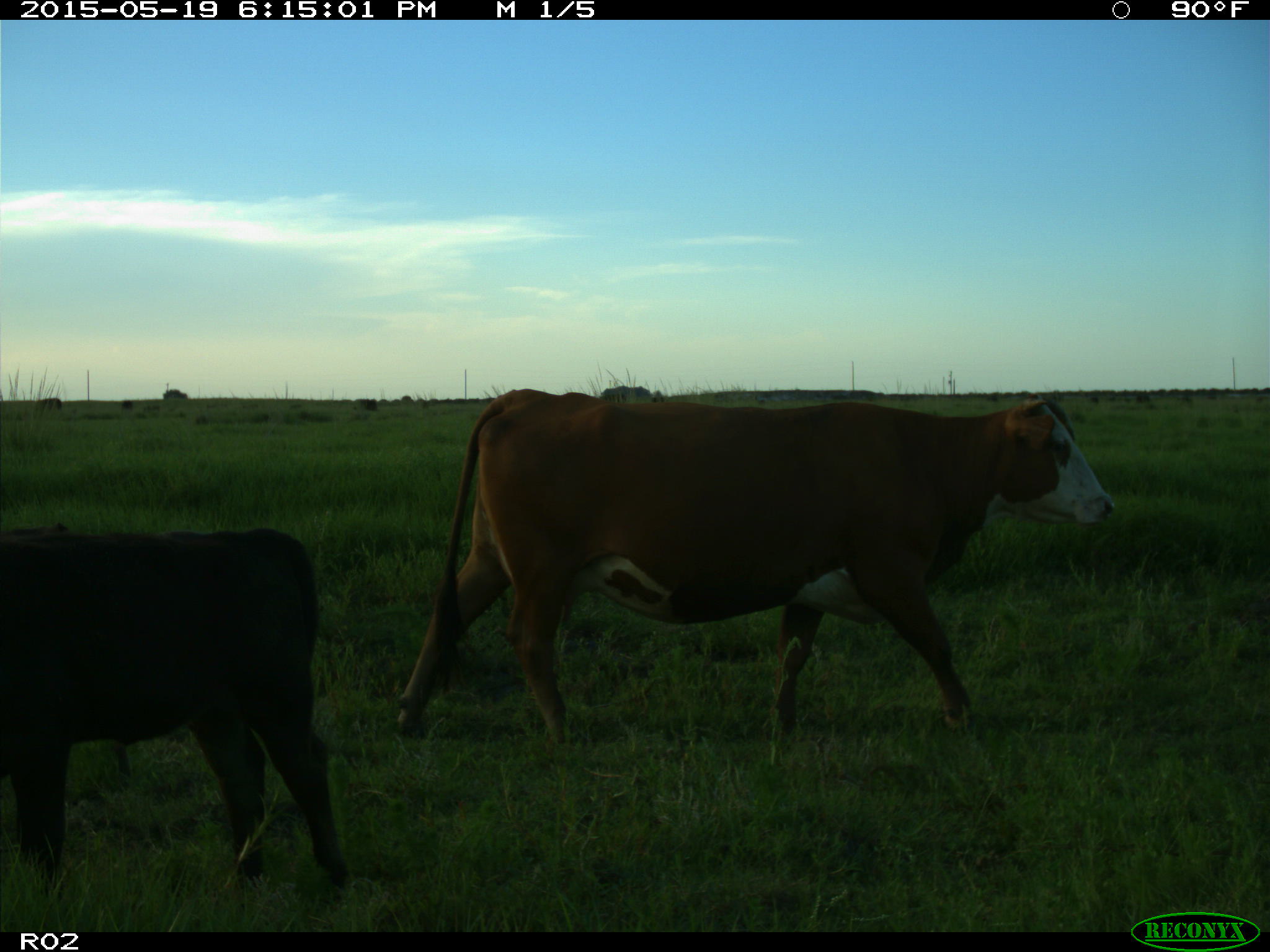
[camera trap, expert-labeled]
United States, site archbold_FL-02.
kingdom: Animalia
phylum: Chordata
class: Mammalia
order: Artiodactyla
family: Bovidae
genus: Bos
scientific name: Bos taurus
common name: domestic cow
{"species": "Bos taurus (domestic cow)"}